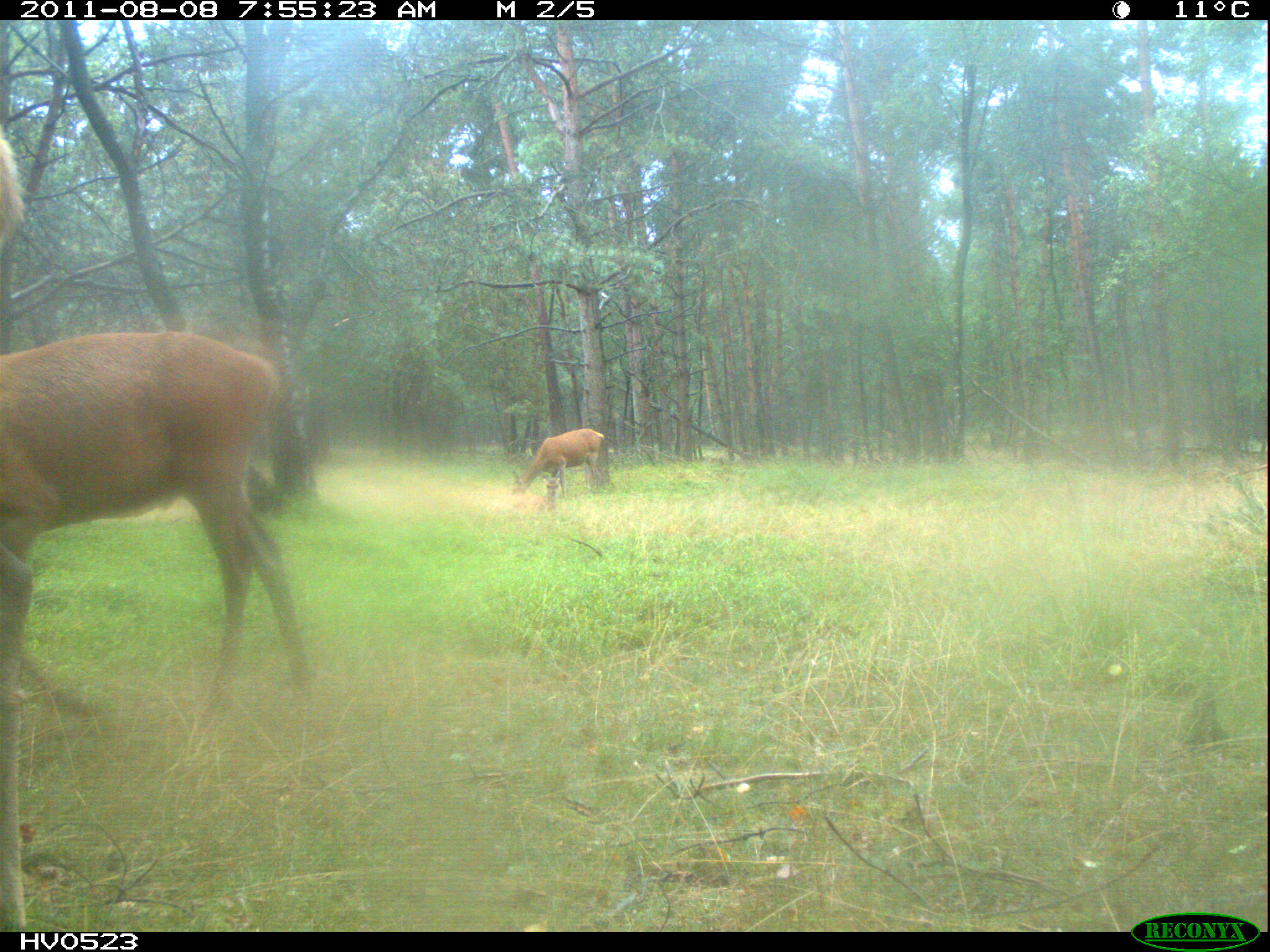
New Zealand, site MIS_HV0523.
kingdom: Animalia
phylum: Chordata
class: Mammalia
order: Artiodactyla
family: Cervidae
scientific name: Cervidae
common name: deer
Deer (Cervidae).